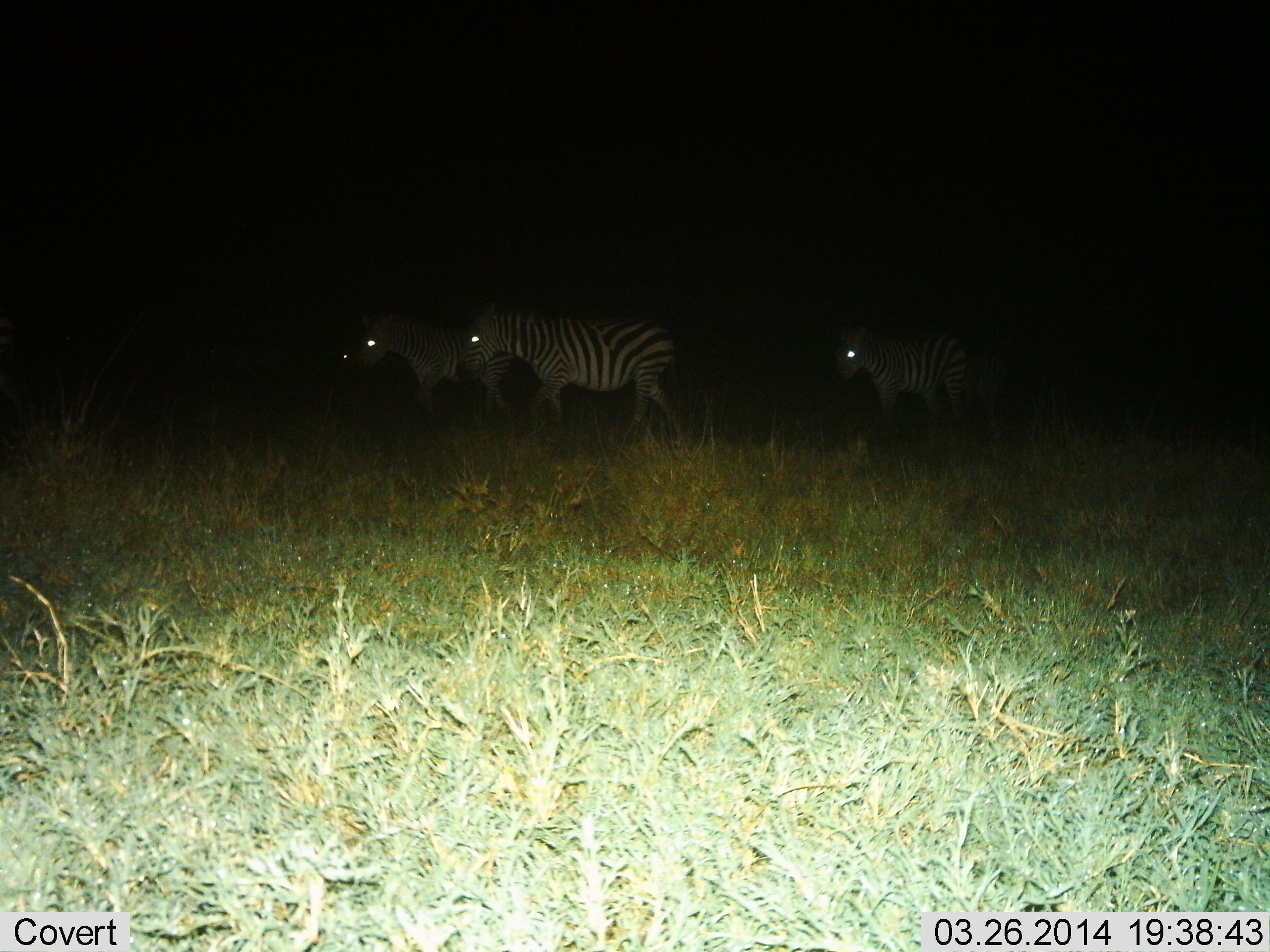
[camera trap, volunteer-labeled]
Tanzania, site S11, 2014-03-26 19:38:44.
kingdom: Animalia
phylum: Chordata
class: Mammalia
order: Perissodactyla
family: Equidae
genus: Equus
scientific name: Equus quagga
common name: plains zebra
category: zebra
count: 3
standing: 70%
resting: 0%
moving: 50%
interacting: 0%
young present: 0%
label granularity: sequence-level